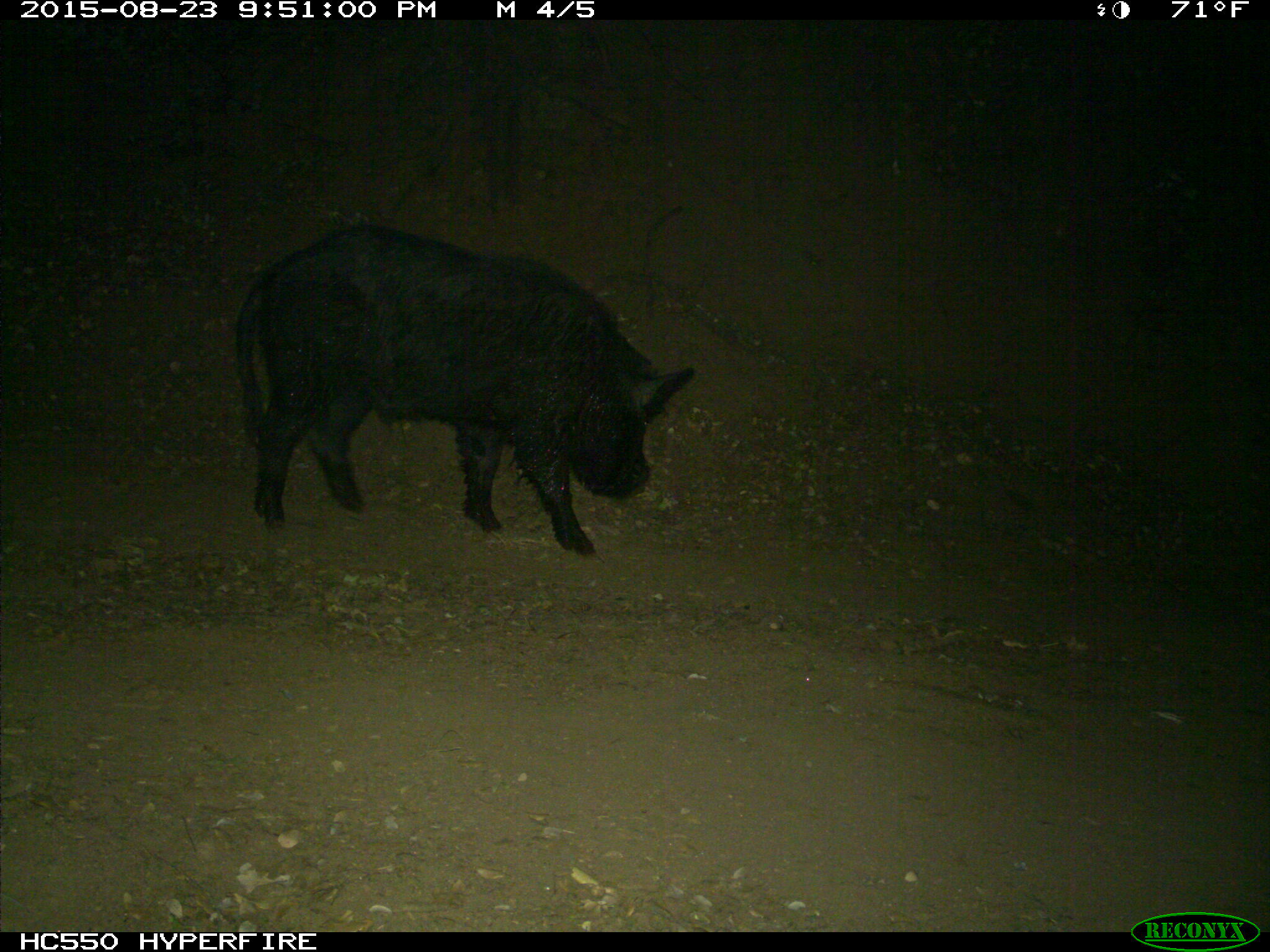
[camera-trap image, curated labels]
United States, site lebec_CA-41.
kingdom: Animalia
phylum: Chordata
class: Mammalia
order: Artiodactyla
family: Suidae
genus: Sus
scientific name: Sus scrofa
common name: wild boar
Sus scrofa (wild boar).